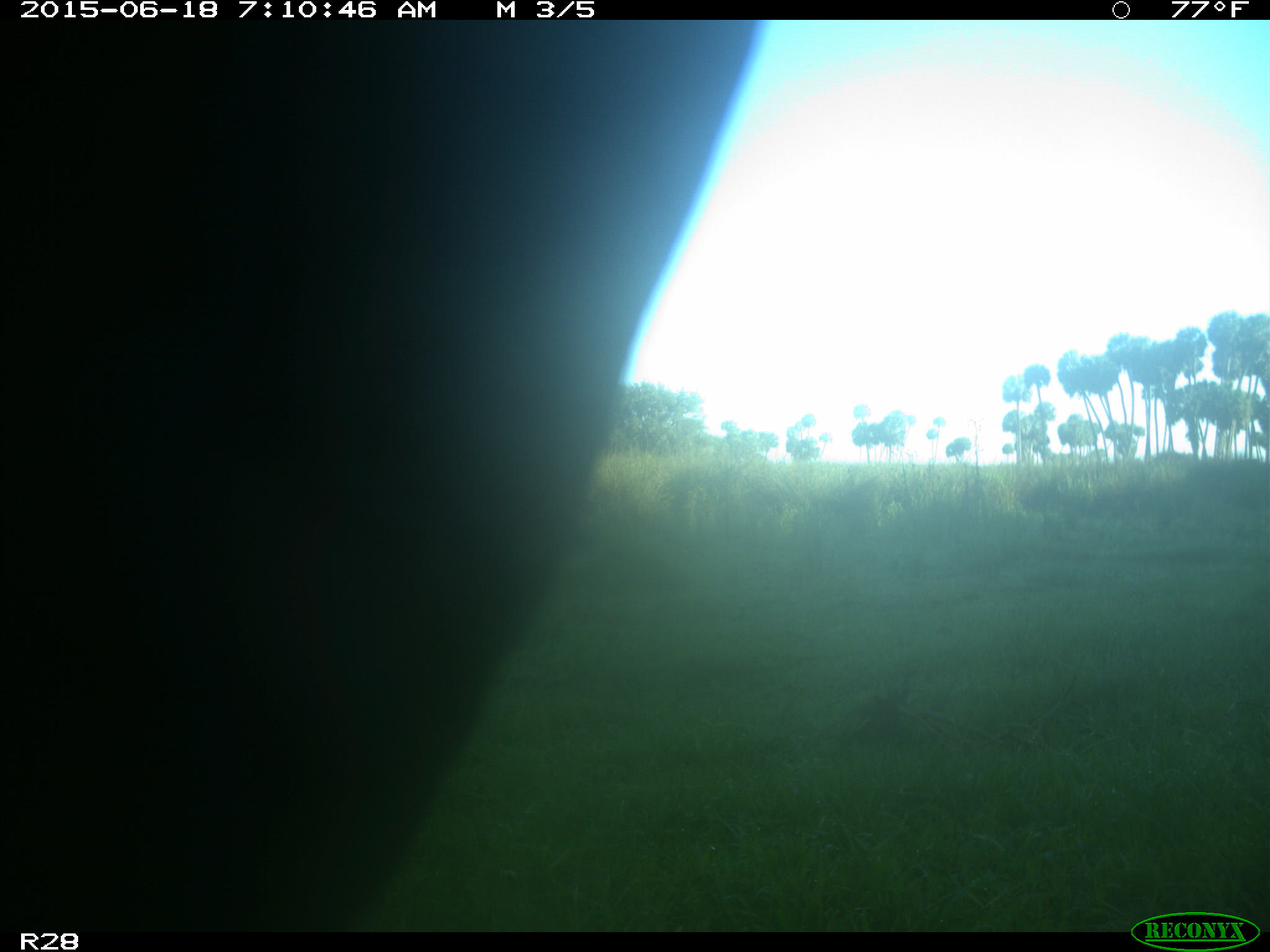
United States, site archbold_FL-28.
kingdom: Animalia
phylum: Chordata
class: Mammalia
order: Artiodactyla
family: Bovidae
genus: Bos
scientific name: Bos taurus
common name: domestic cow